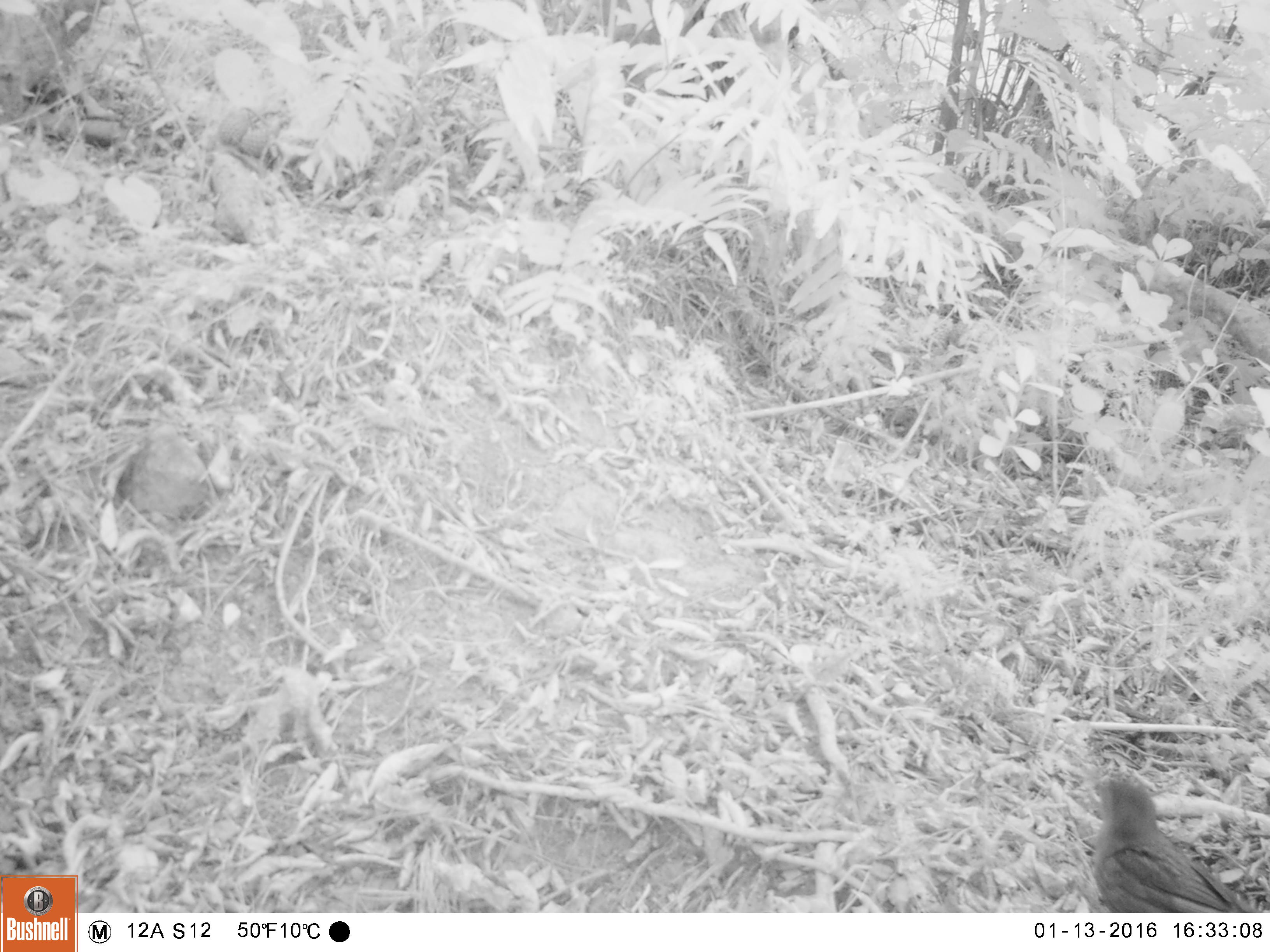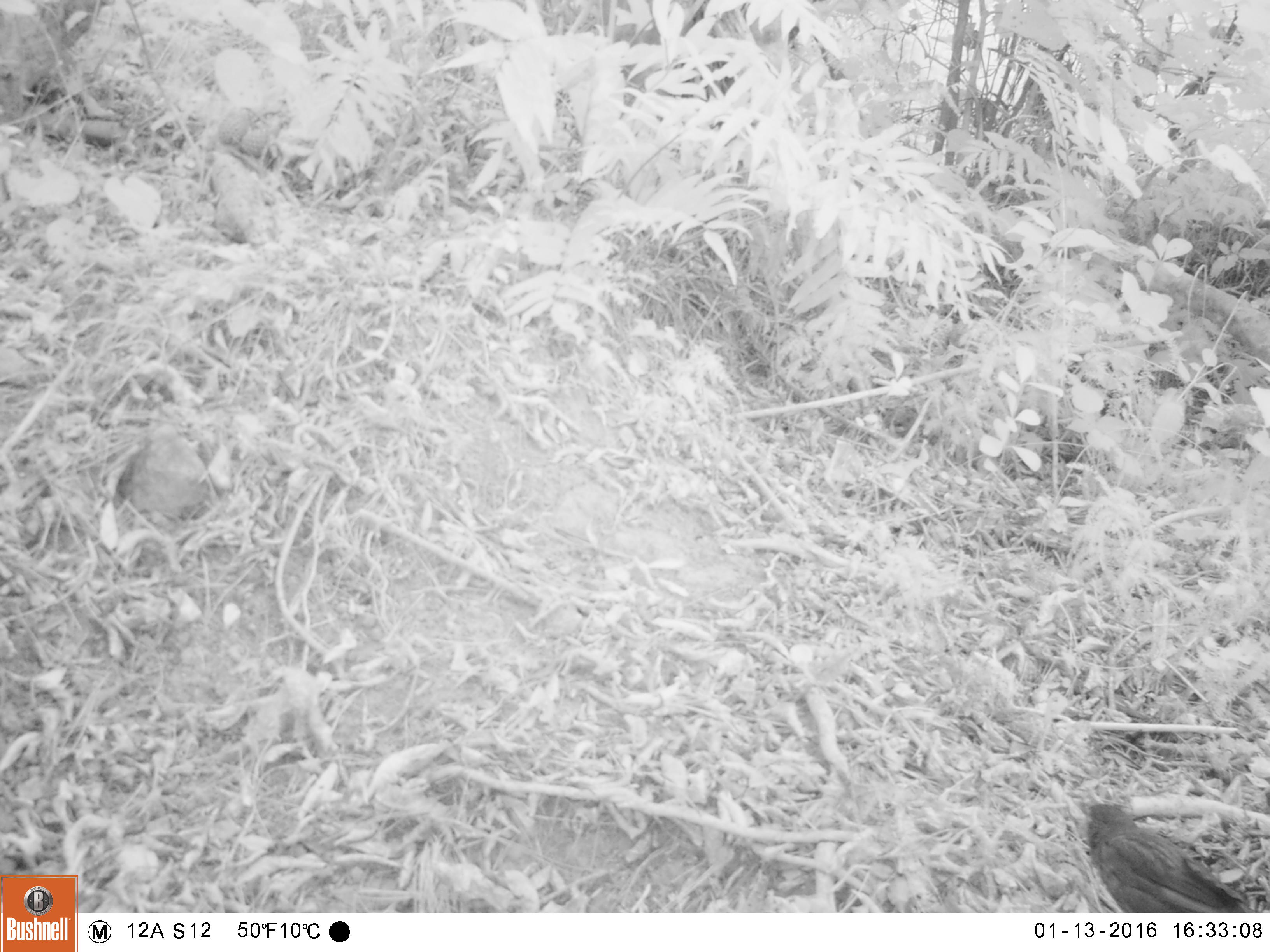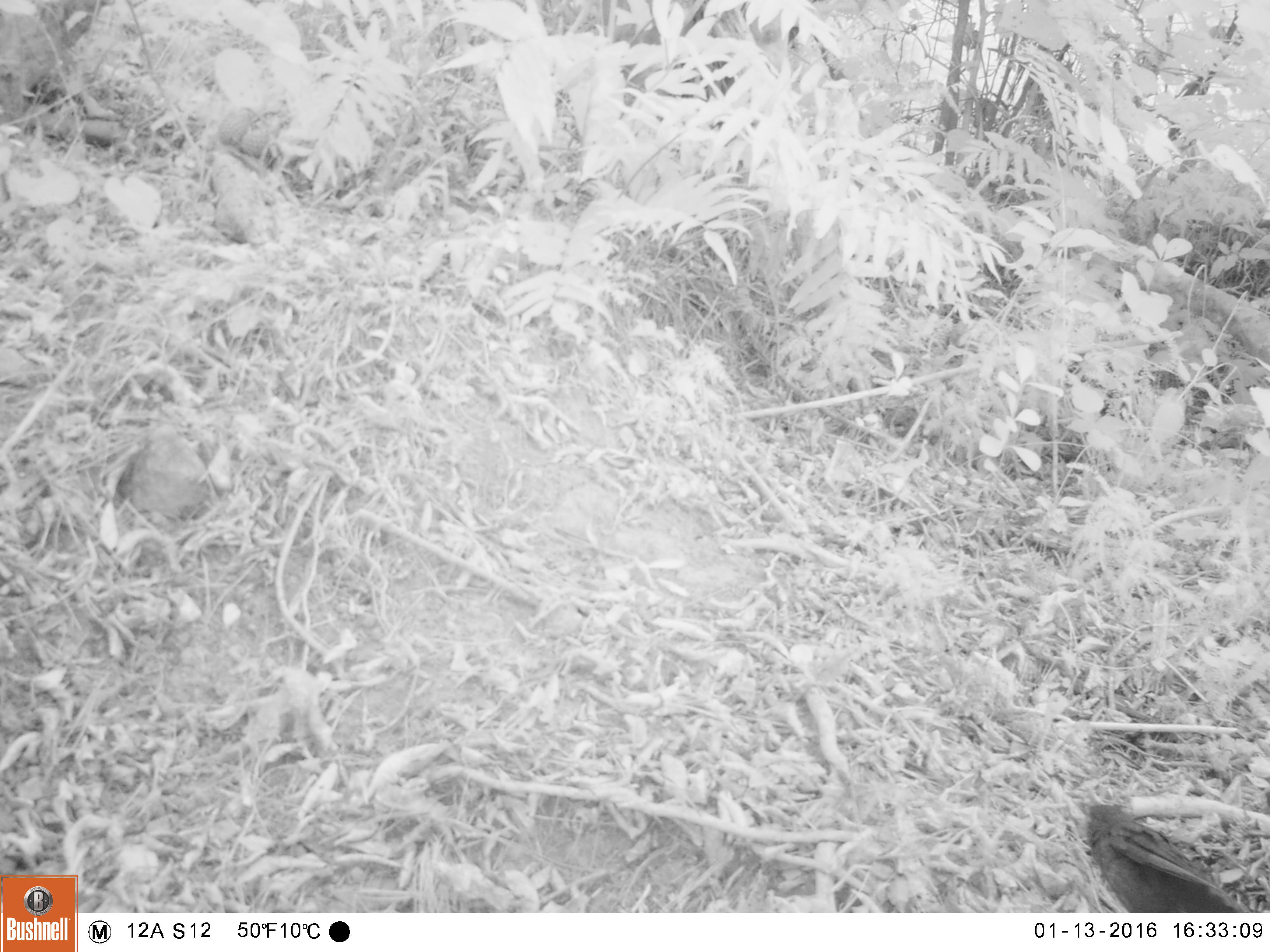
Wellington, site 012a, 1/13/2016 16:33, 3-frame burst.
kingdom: Animalia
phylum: Chordata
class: Aves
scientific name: Aves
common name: bird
Bird (Aves).